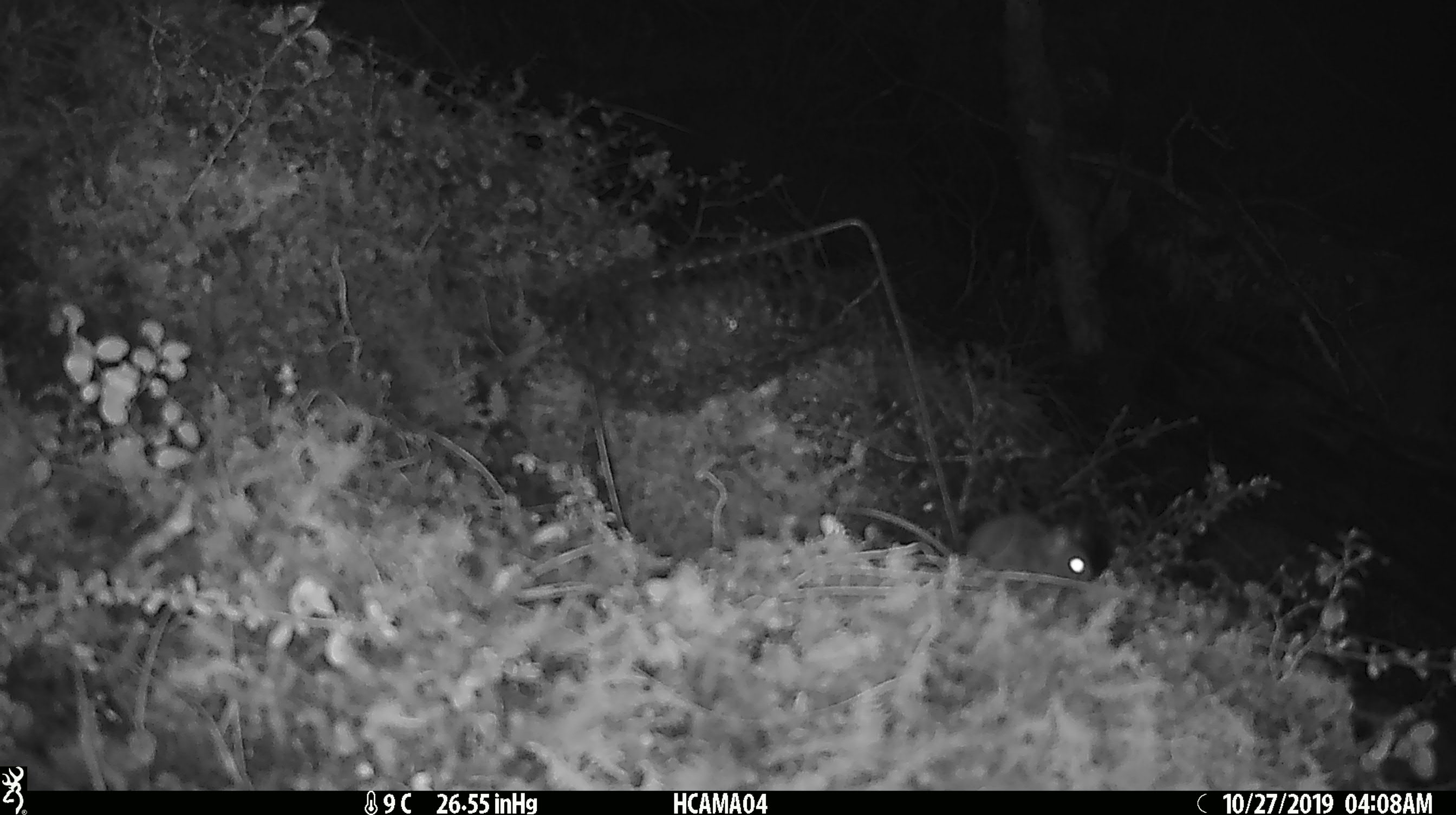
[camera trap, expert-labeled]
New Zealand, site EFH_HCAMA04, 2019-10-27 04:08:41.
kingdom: Animalia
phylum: Chordata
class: Mammalia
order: Rodentia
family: Muridae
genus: Mus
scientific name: Mus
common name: mouse